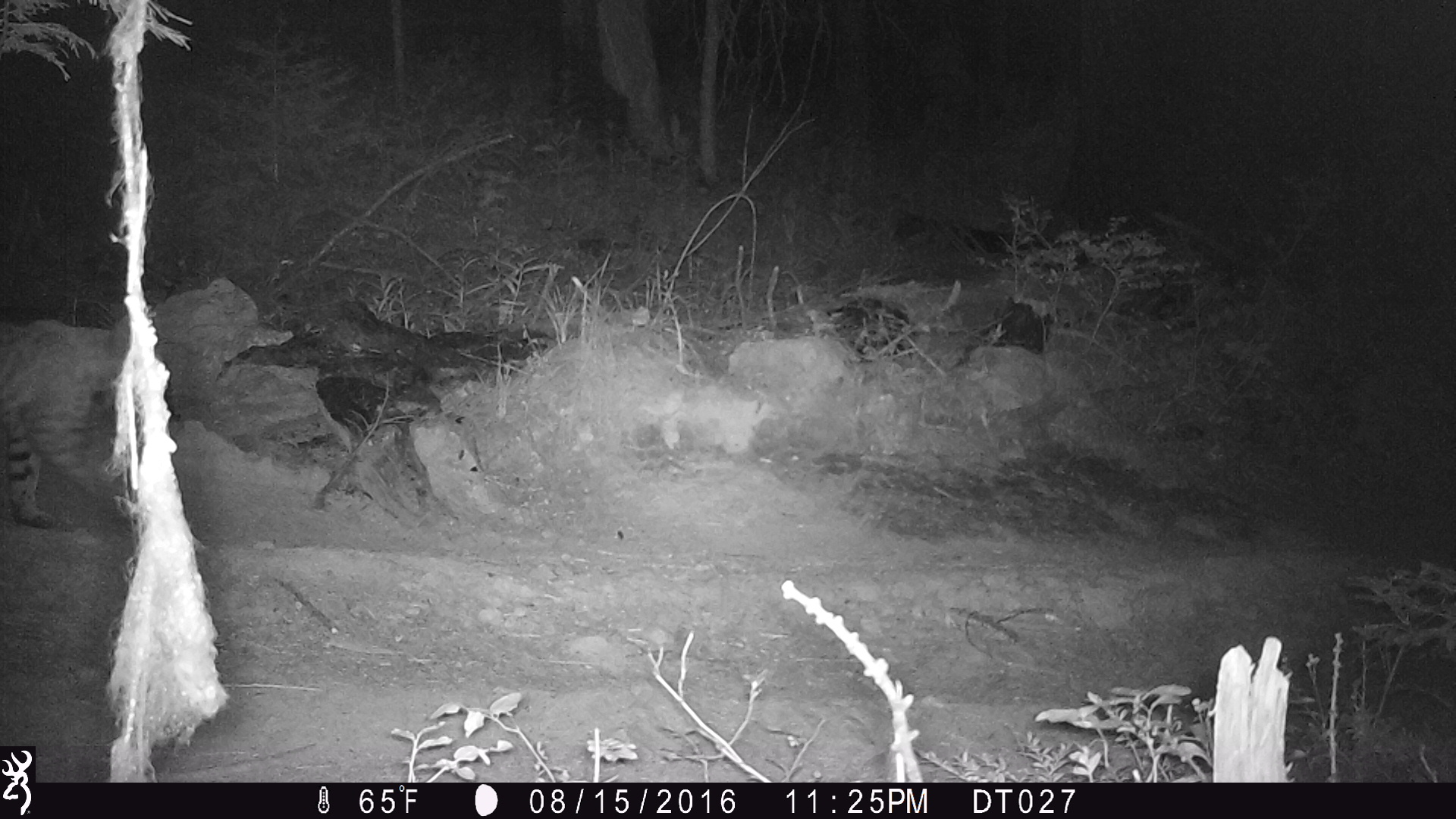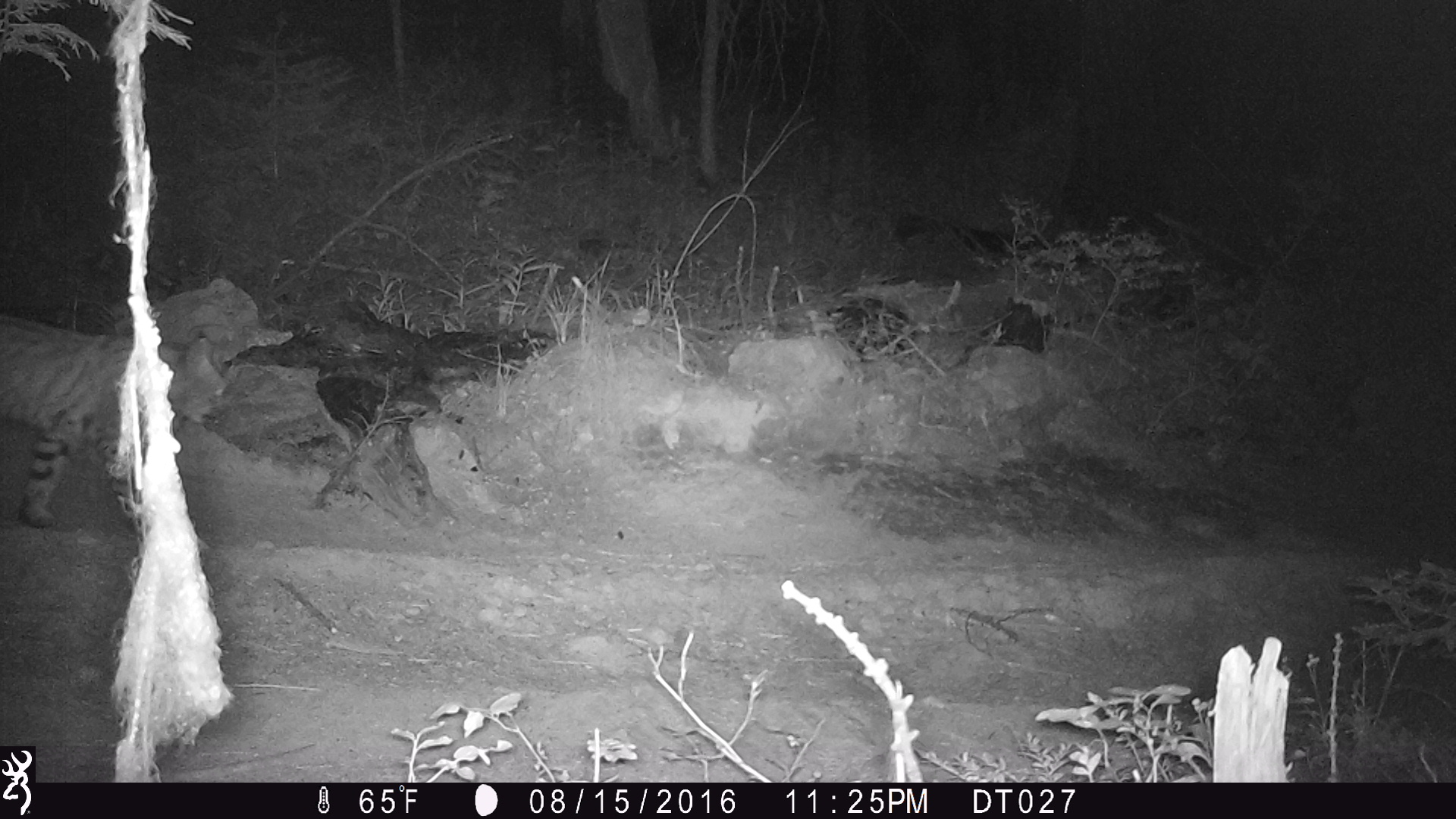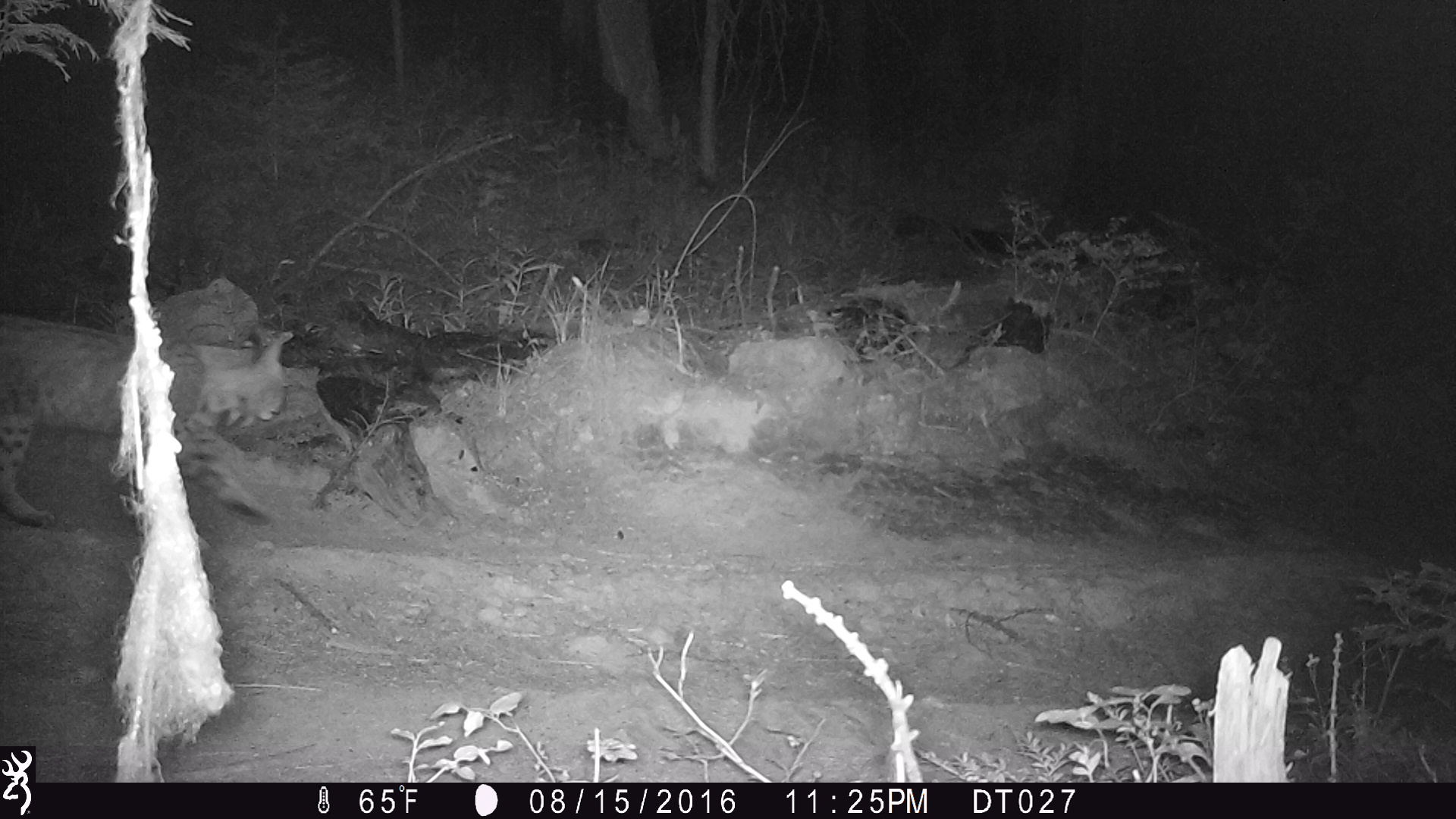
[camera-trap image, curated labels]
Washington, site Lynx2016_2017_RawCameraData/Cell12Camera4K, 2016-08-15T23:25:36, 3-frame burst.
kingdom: Animalia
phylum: Chordata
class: Mammalia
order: Carnivora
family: Felidae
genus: Lynx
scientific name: Lynx rufus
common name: bobcat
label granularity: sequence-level